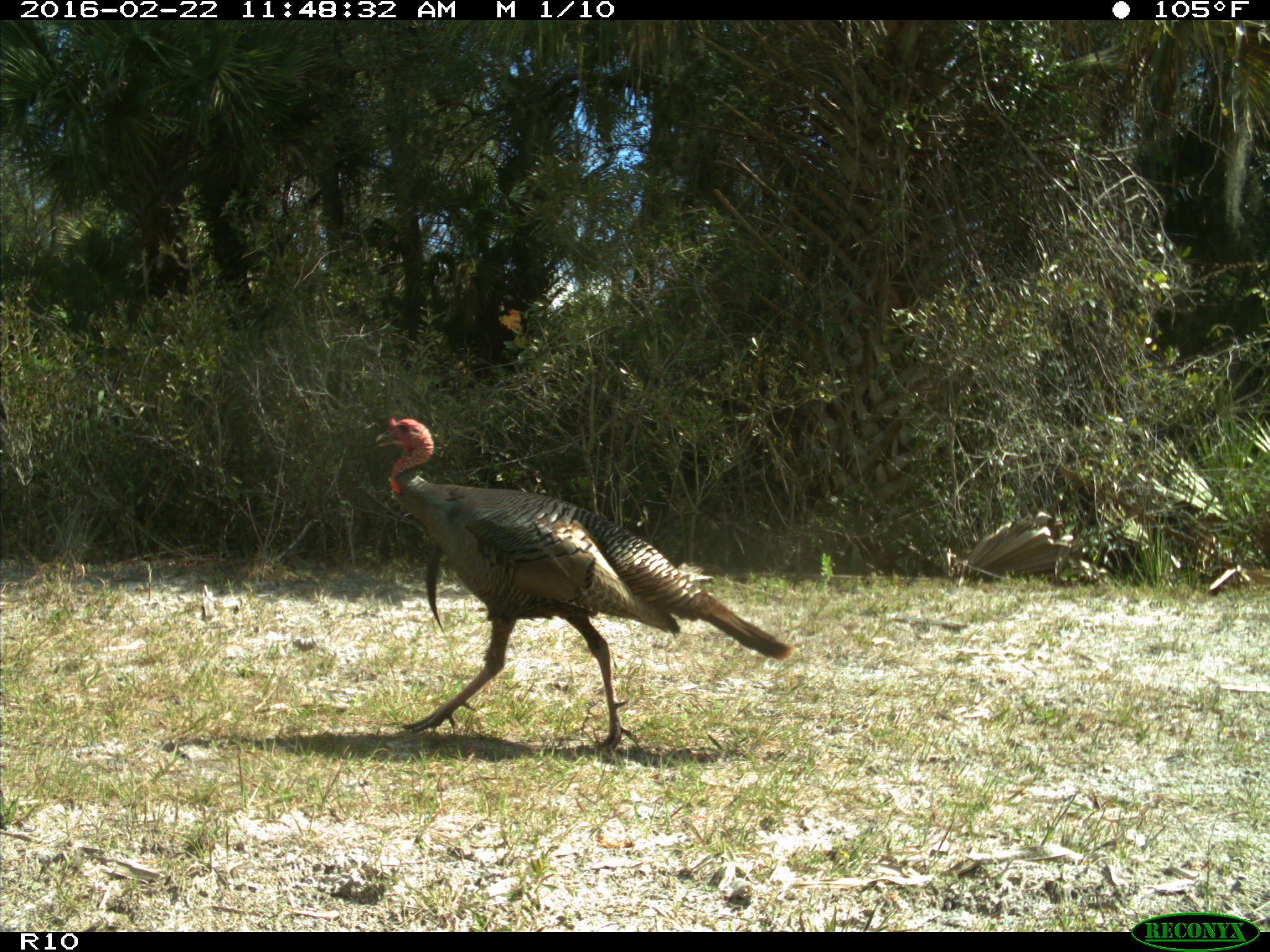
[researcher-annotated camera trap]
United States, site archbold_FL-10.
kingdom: Animalia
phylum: Chordata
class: Aves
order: Galliformes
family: Phasianidae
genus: Meleagris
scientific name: Meleagris gallopavo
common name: wild turkey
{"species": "Meleagris gallopavo (wild turkey)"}